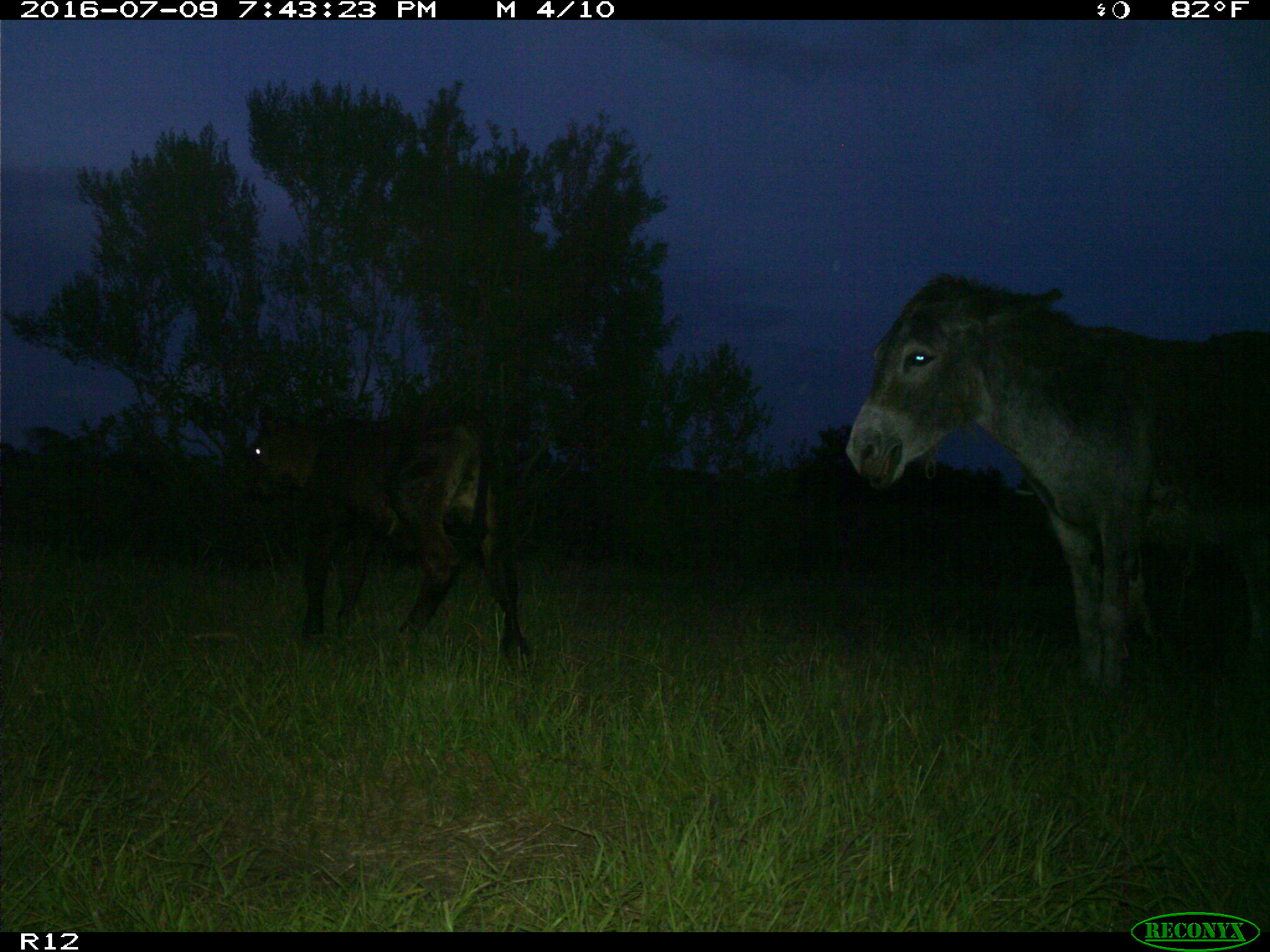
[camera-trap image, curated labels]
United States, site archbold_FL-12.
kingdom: Animalia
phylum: Chordata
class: Mammalia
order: Artiodactyla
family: Bovidae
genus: Bos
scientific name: Bos taurus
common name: domestic cow